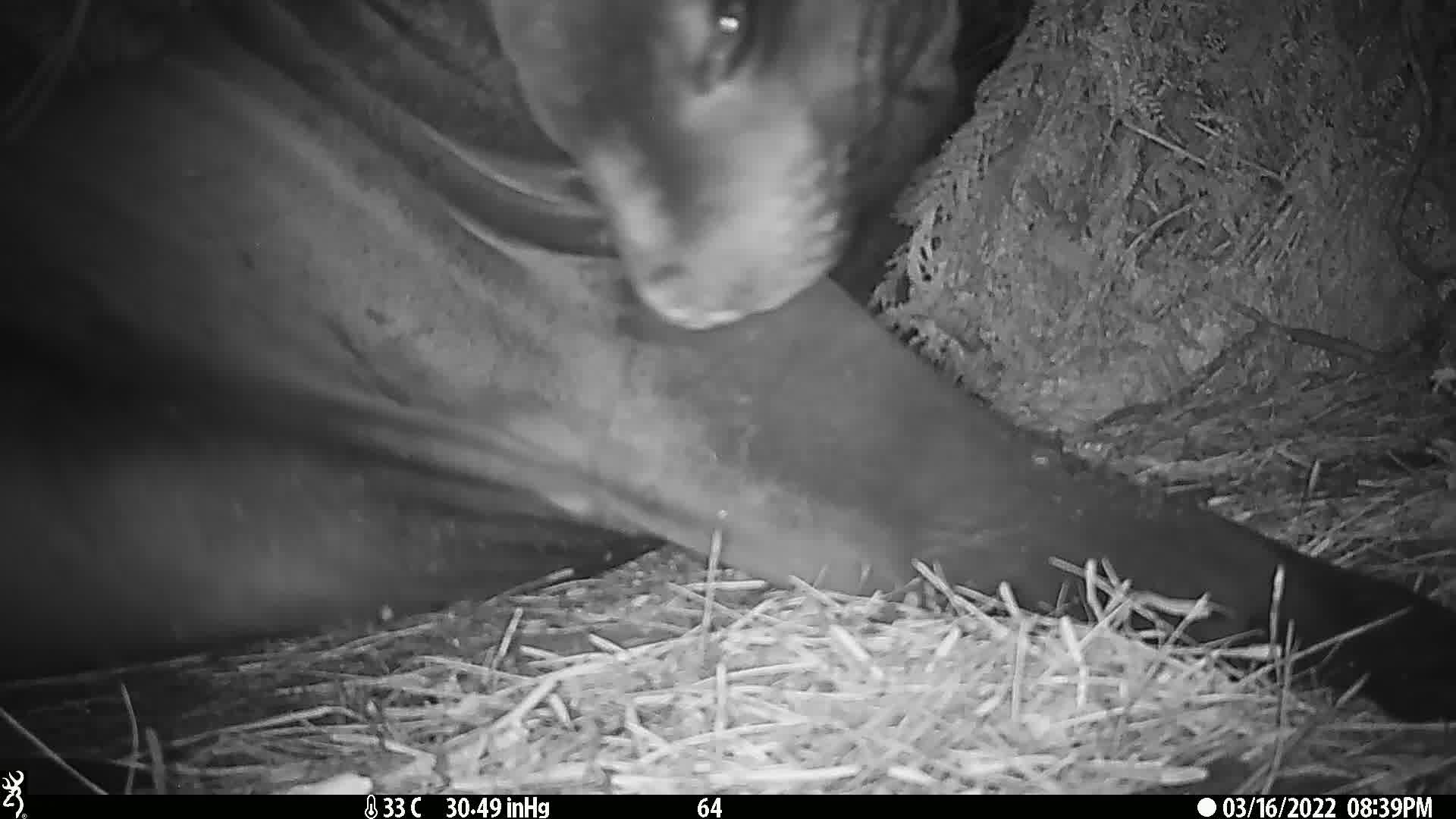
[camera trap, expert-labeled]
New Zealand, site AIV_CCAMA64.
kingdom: Animalia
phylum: Chordata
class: Mammalia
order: Carnivora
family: Otariidae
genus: Phocarctos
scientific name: Phocarctos hookeri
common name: new zealand sea lion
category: sealion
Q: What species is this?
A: Sealion (new zealand sea lion) (Phocarctos hookeri).